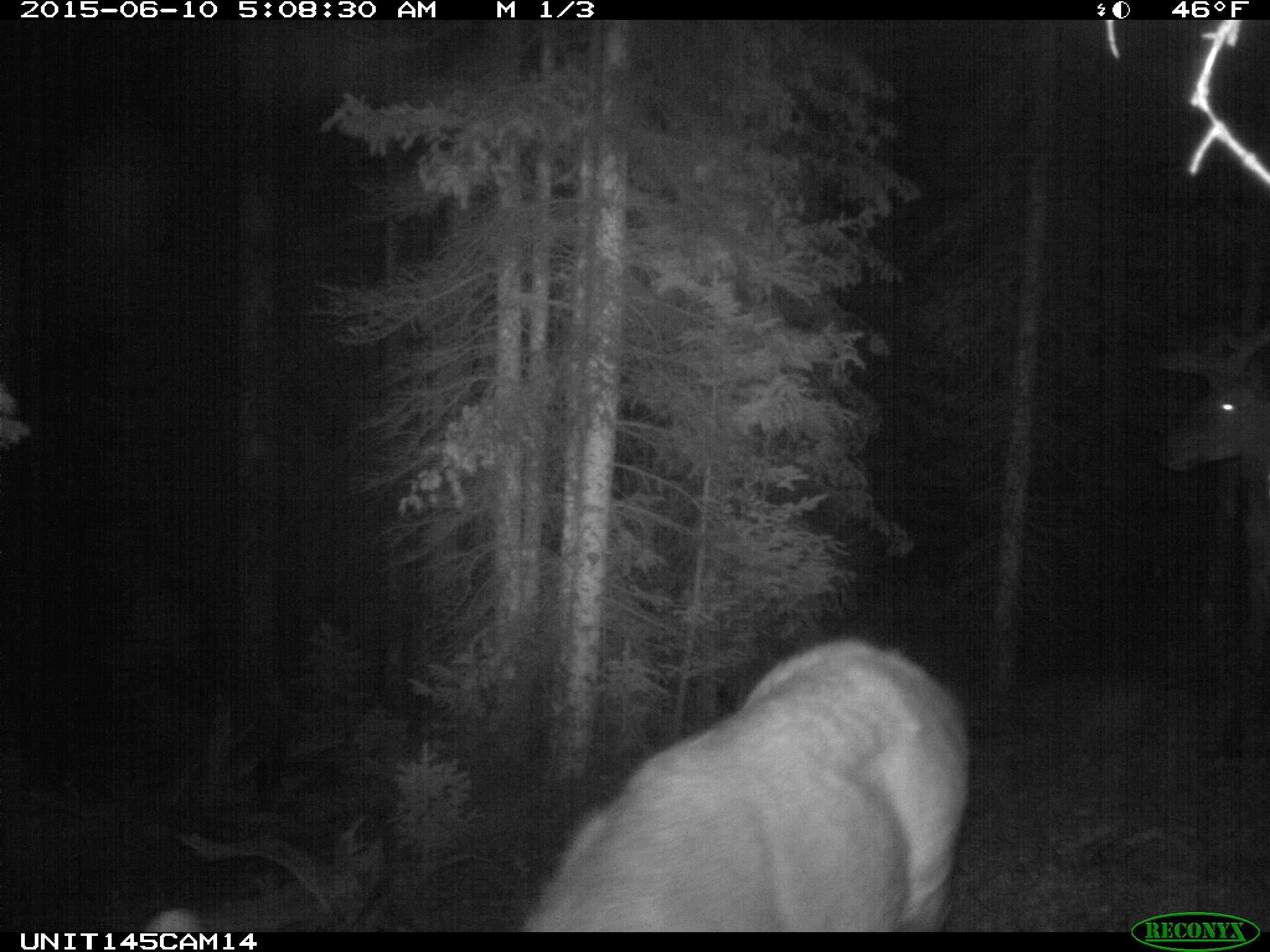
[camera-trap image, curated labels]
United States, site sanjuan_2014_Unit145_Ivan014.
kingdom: Animalia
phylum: Chordata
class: Mammalia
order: Artiodactyla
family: Cervidae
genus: Cervus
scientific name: Cervus elaphus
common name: red deer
Cervus elaphus (red deer).